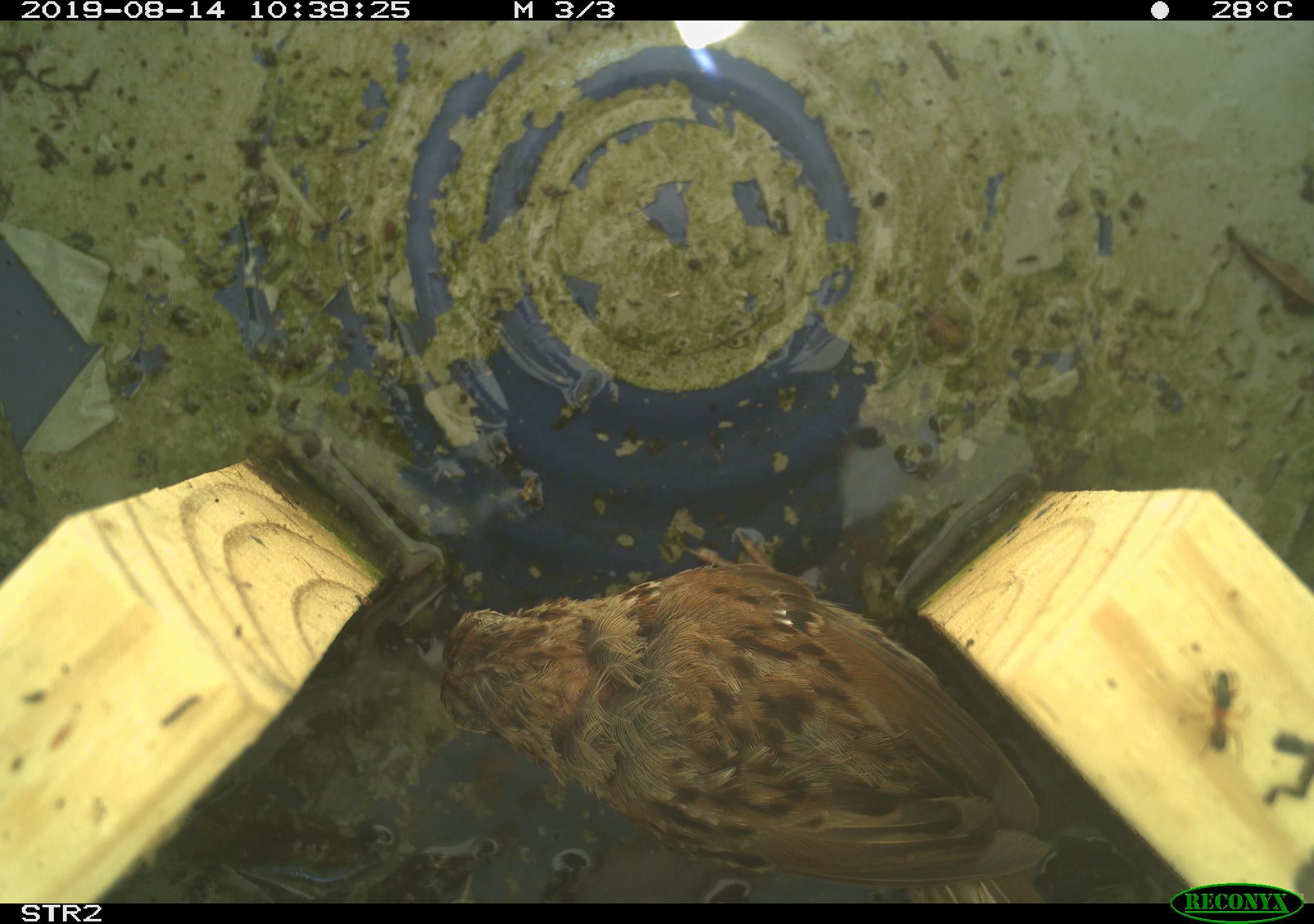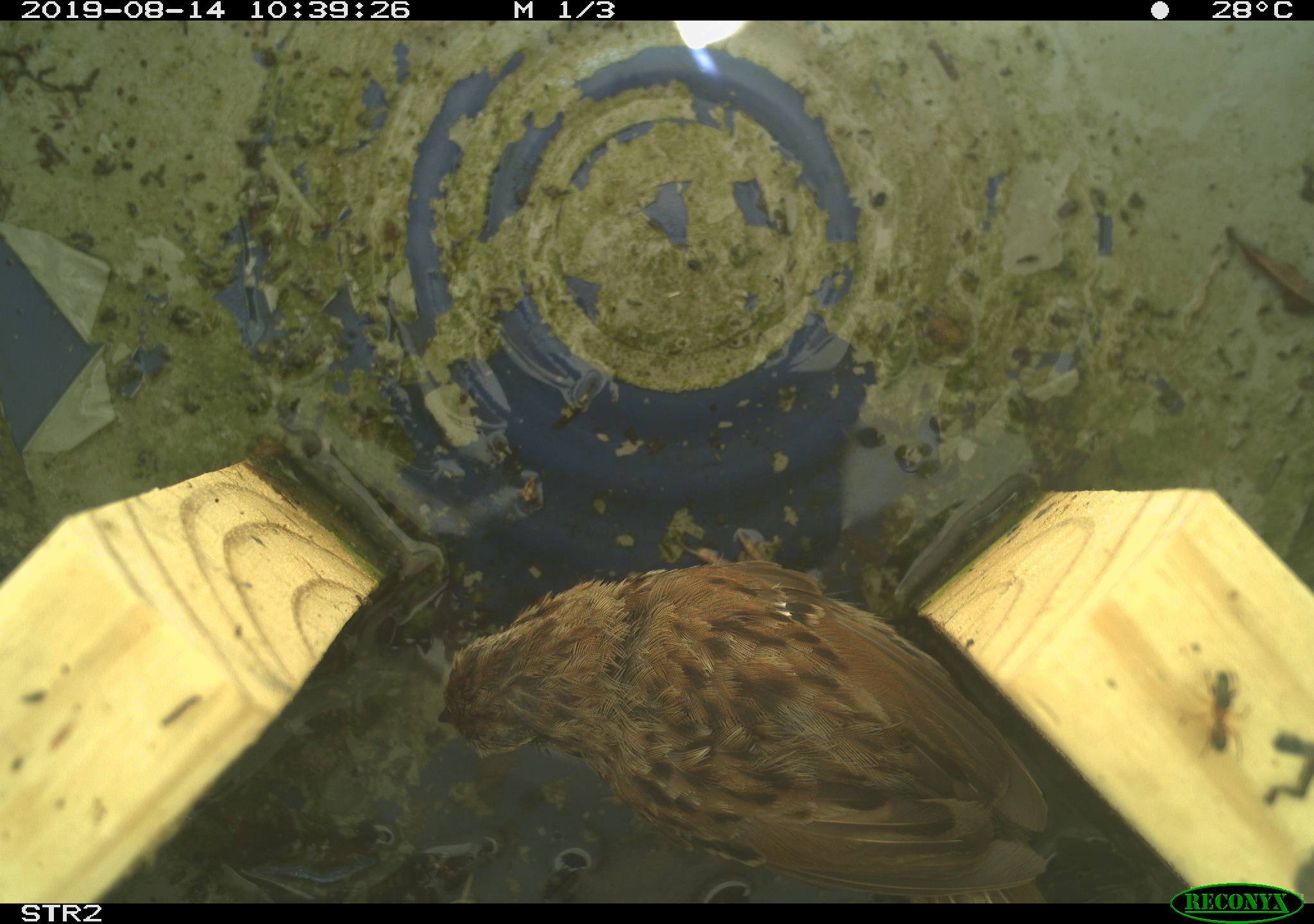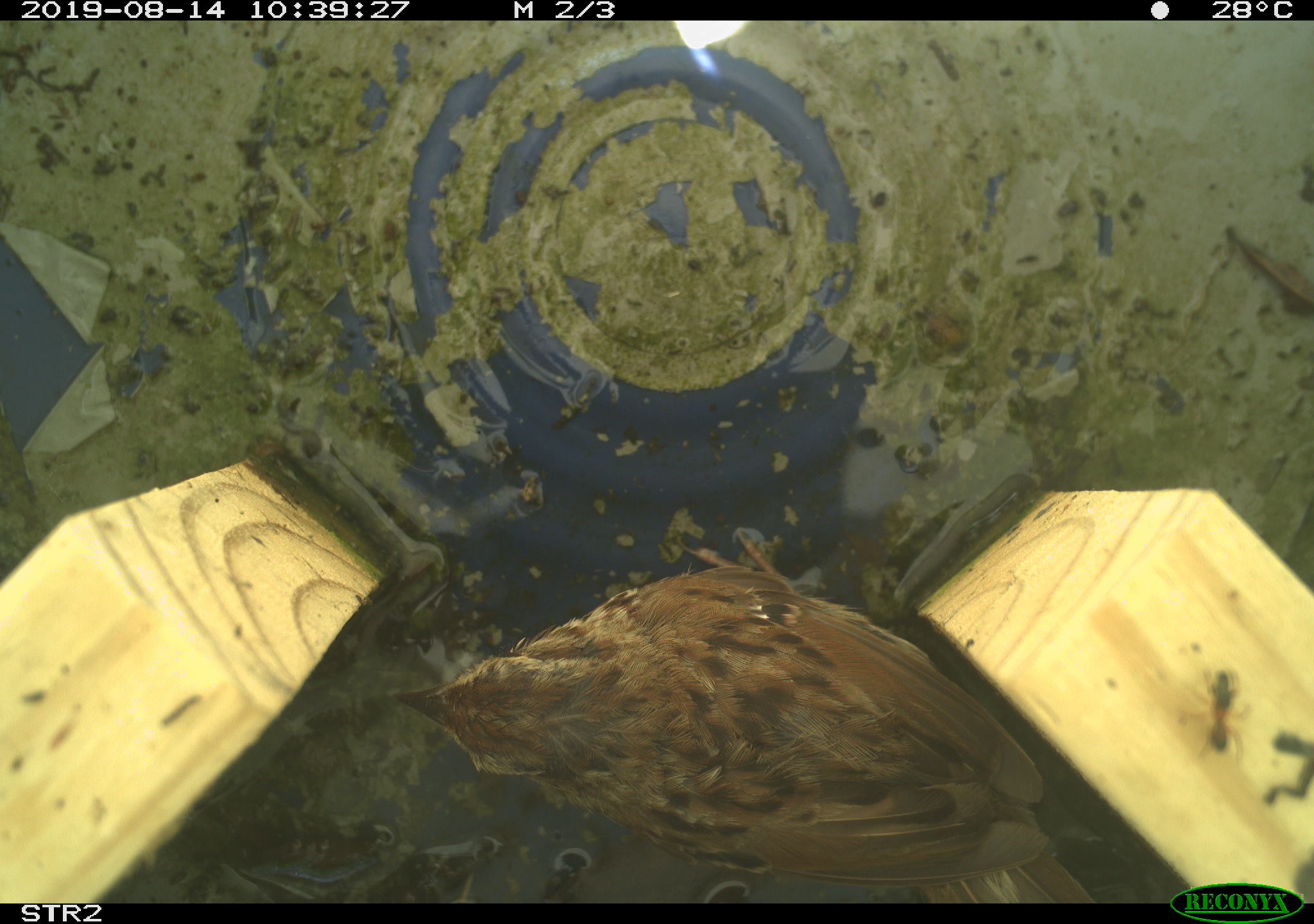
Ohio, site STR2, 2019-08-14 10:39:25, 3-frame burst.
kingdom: Animalia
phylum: Chordata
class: Aves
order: Passeriformes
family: Passerellidae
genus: Melospiza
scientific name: Melospiza melodia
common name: song sparrow